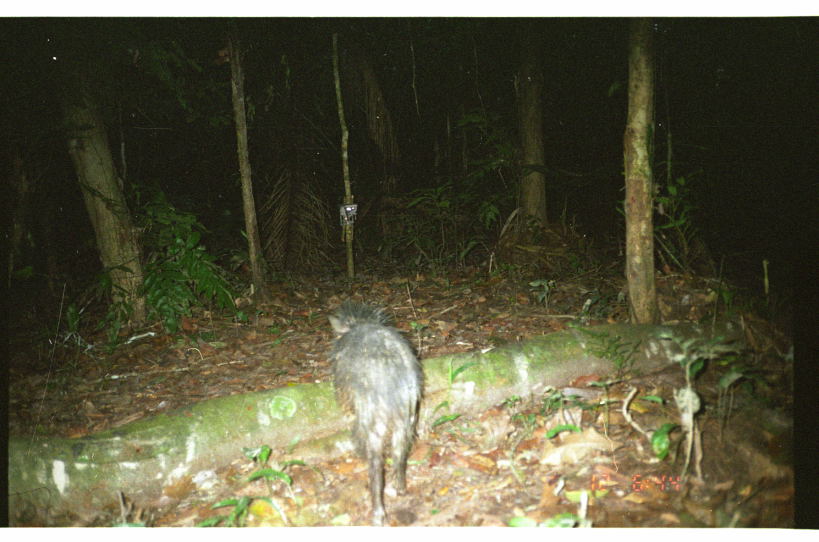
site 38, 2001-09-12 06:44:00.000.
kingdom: Animalia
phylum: Chordata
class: Mammalia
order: Artiodactyla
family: Tayassuidae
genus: Tayassu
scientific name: Tayassu pecari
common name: white-lipped peccary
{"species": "Tayassu pecari (white-lipped peccary)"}